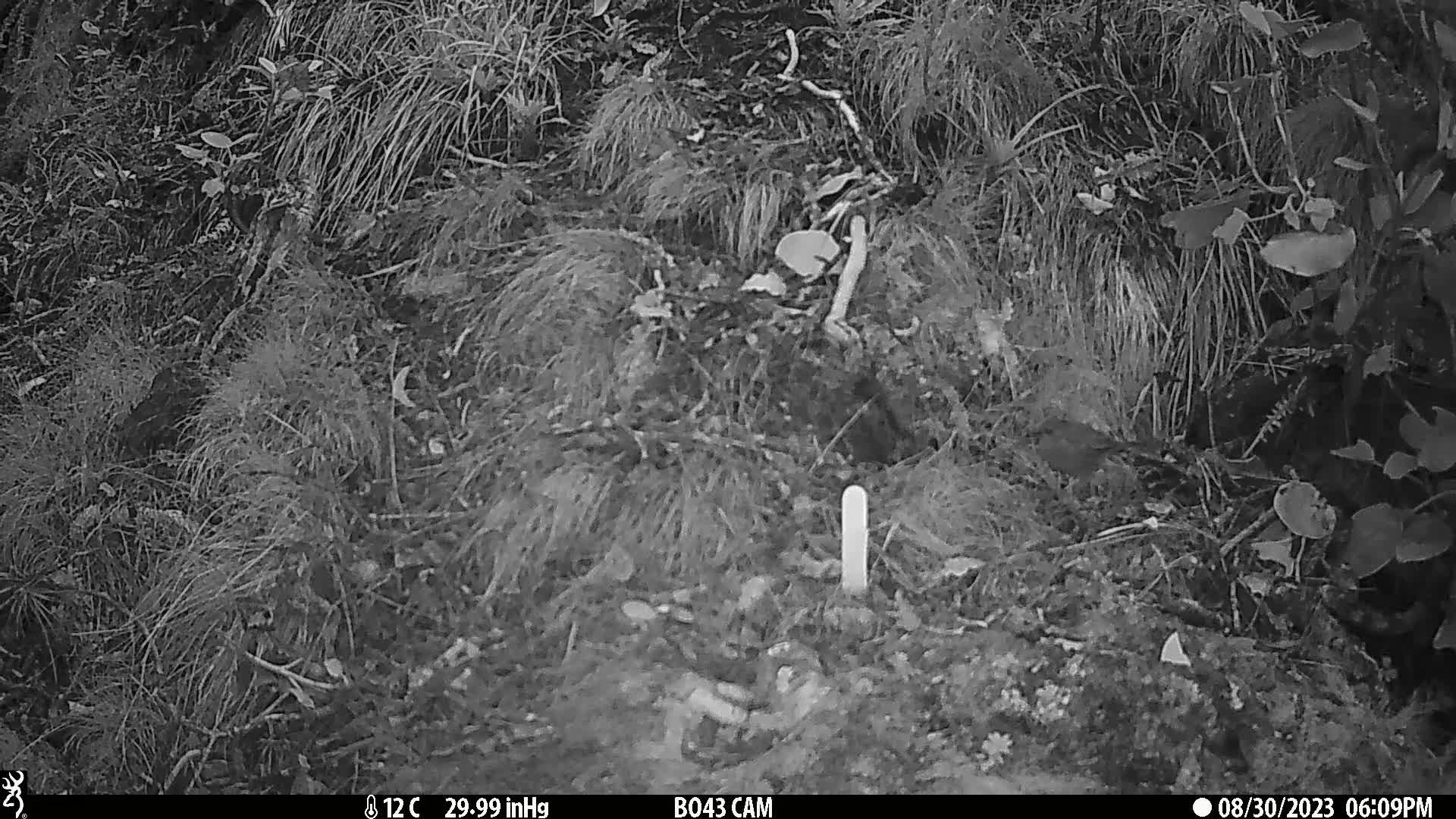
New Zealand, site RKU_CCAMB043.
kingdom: Animalia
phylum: Chordata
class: Aves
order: Passeriformes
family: Prunellidae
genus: Prunella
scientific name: Prunella modularis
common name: dunnock